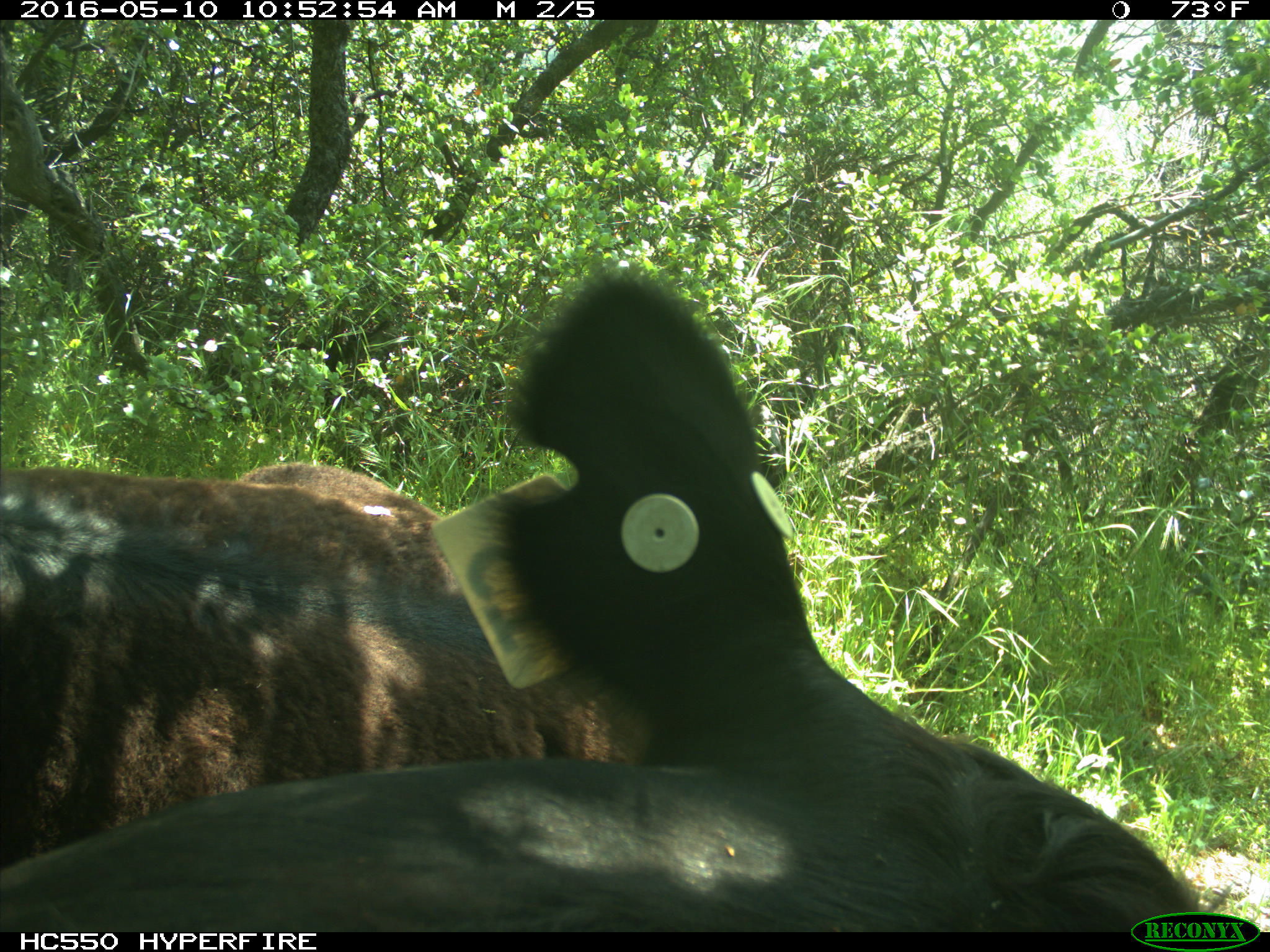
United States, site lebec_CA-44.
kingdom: Animalia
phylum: Chordata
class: Mammalia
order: Artiodactyla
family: Bovidae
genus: Bos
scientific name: Bos taurus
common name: domestic cow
Bos taurus (domestic cow).